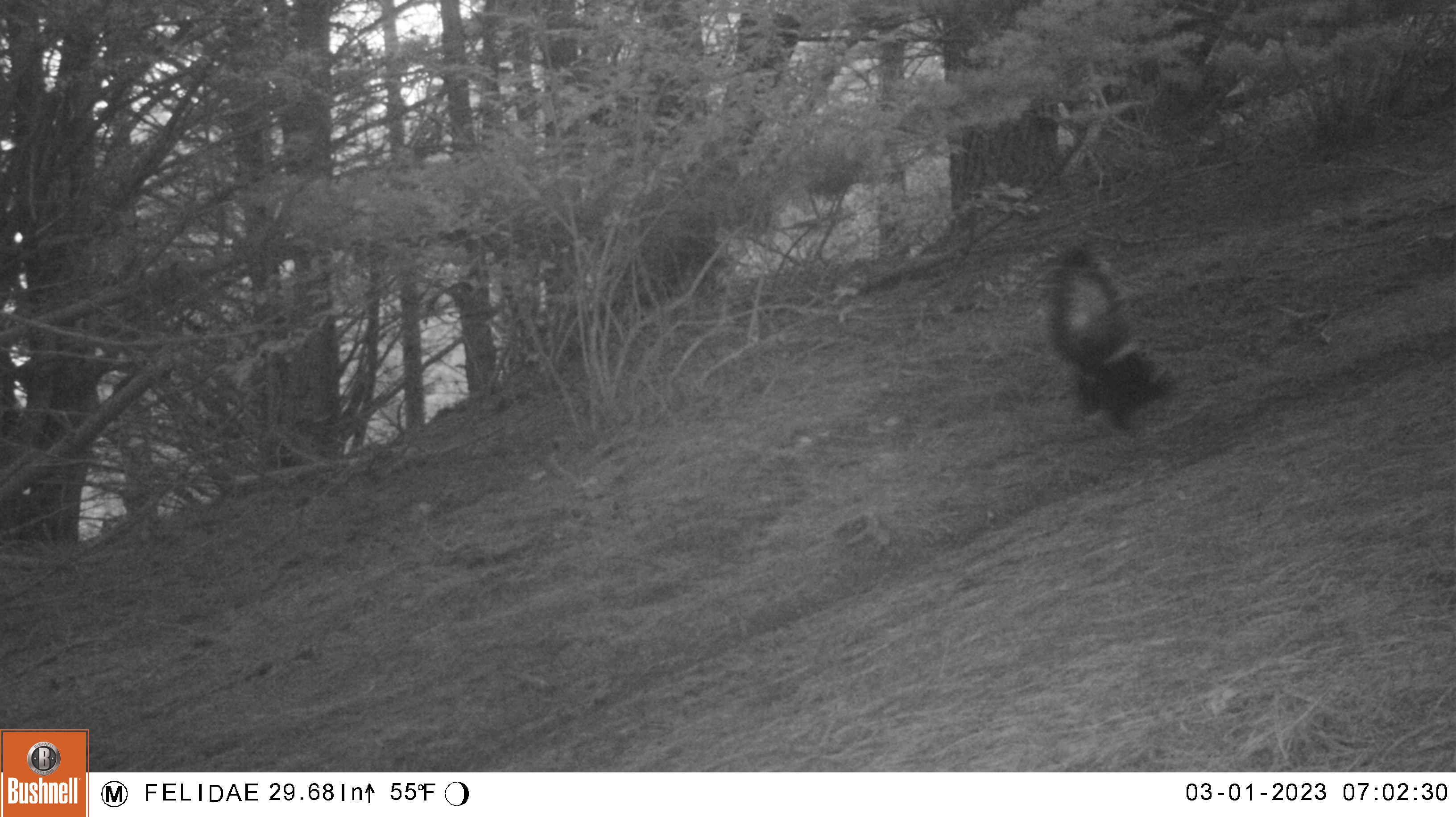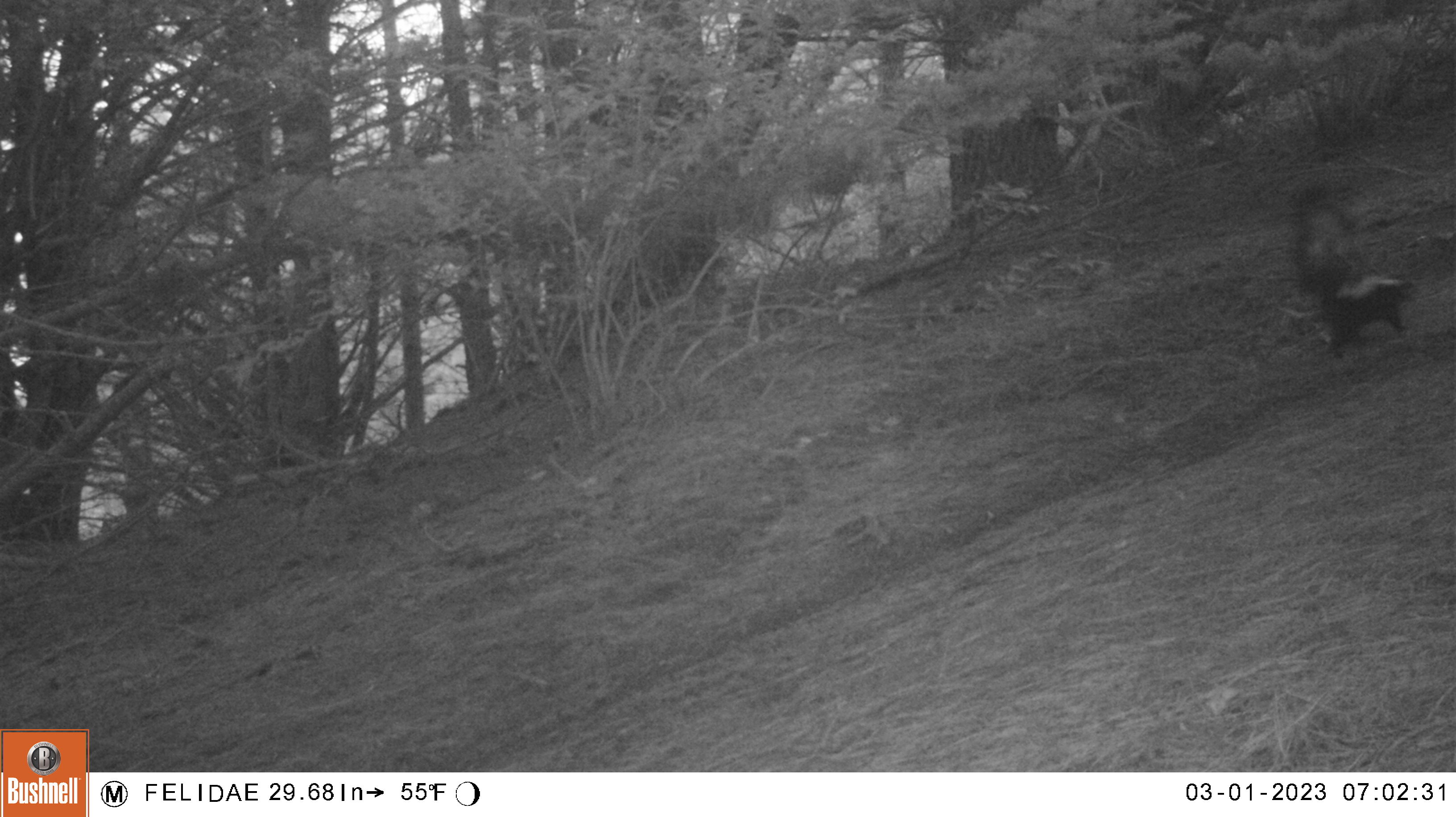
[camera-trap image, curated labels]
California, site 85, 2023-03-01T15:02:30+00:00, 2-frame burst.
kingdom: Animalia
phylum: Chordata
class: Mammalia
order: Carnivora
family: Mephitidae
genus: Mephitis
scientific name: Mephitis mephitis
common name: striped skunk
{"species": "striped skunk (Mephitis mephitis)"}